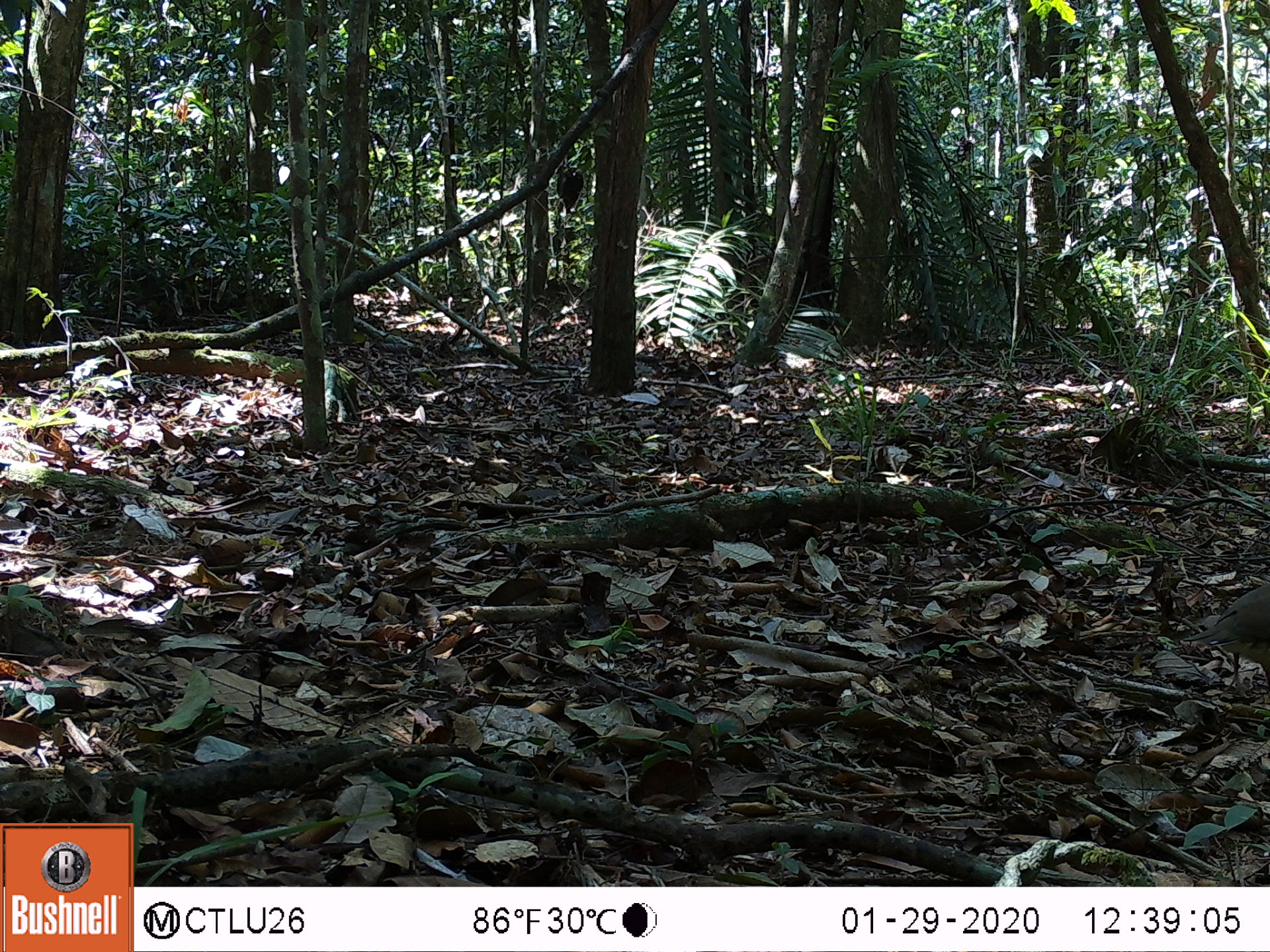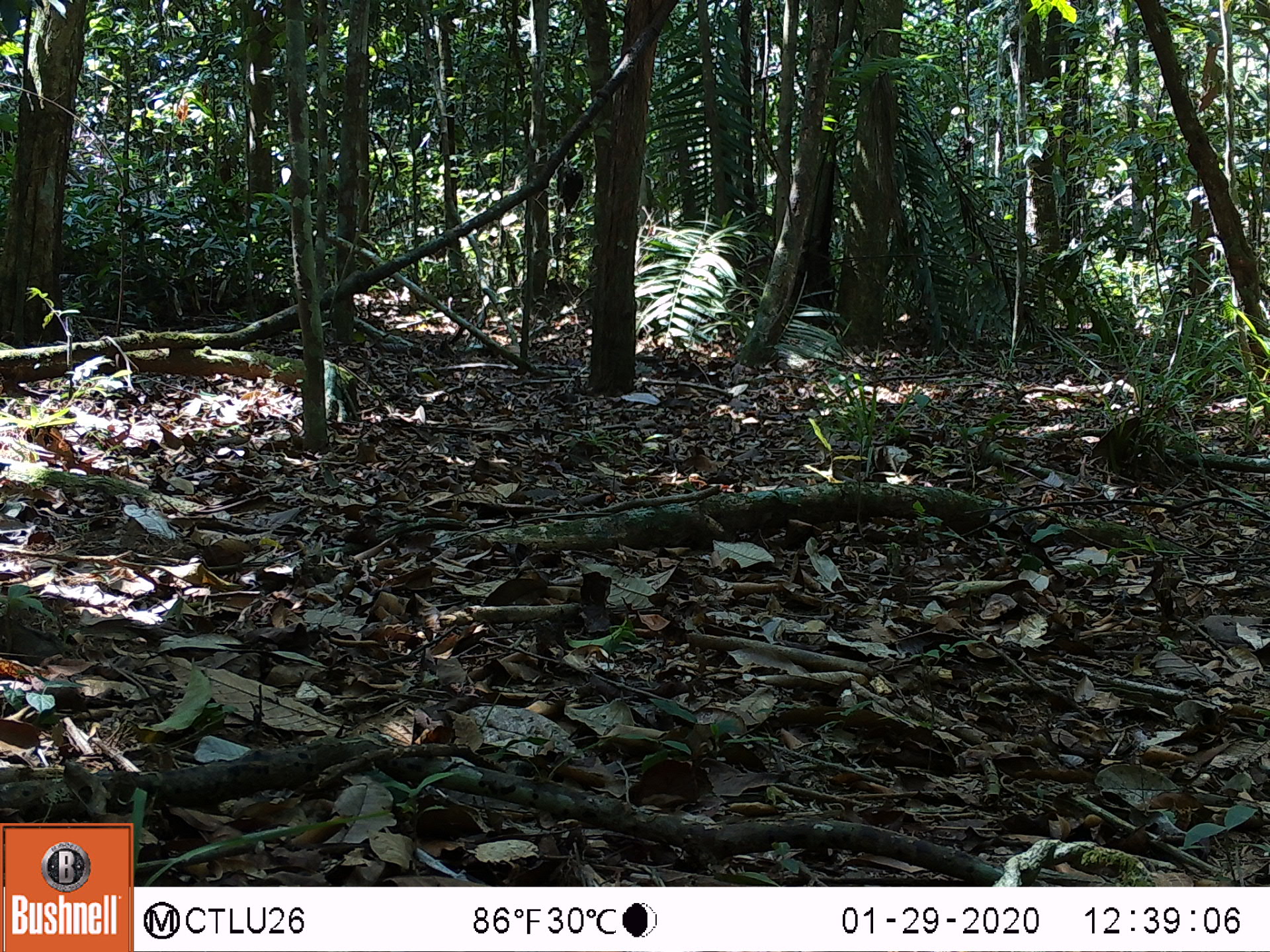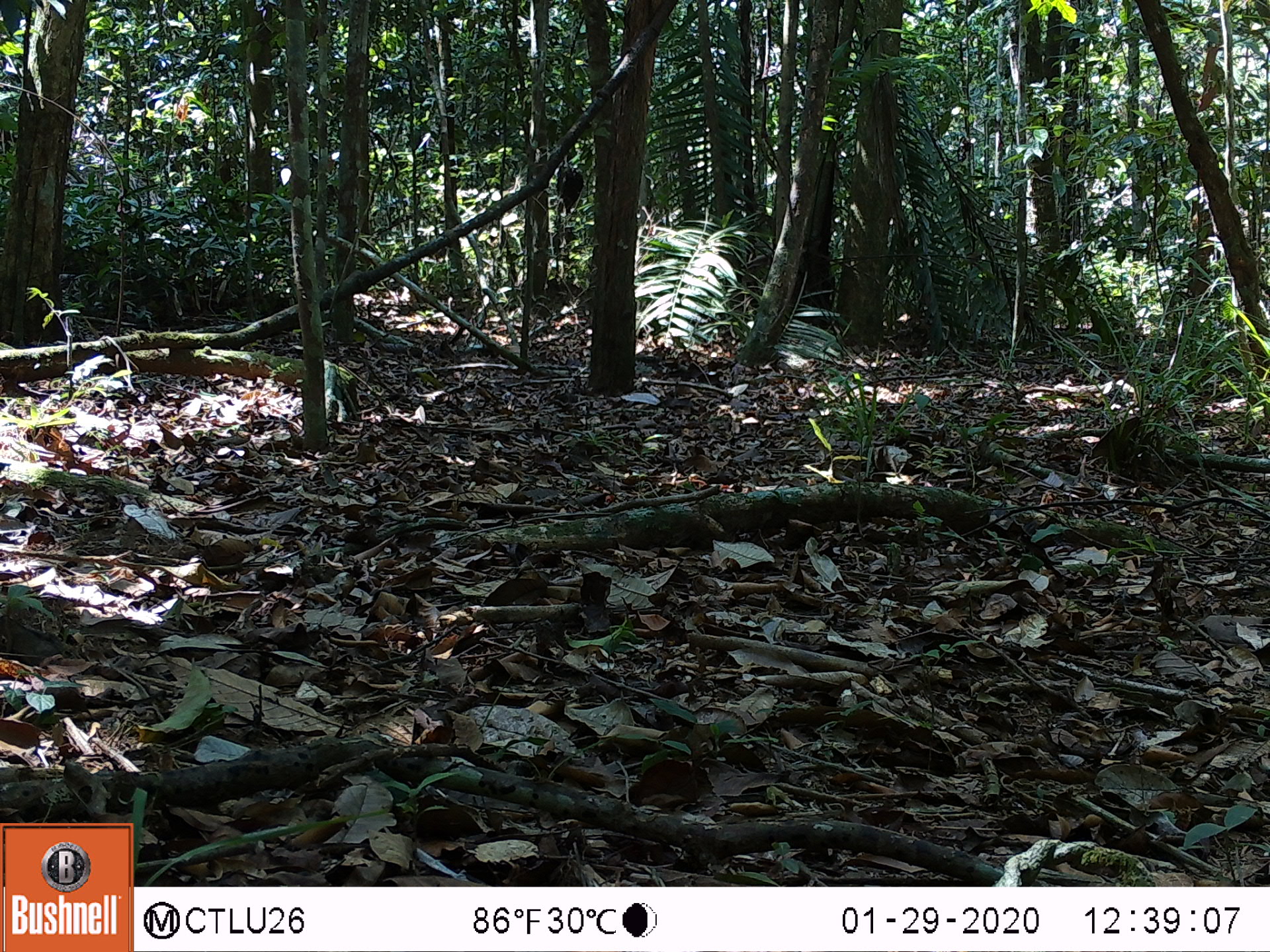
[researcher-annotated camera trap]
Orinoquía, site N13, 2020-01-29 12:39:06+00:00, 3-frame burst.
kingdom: Animalia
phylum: Chordata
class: Aves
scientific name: Aves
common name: bird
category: unknown bird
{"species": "unknown bird (bird) (Aves)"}